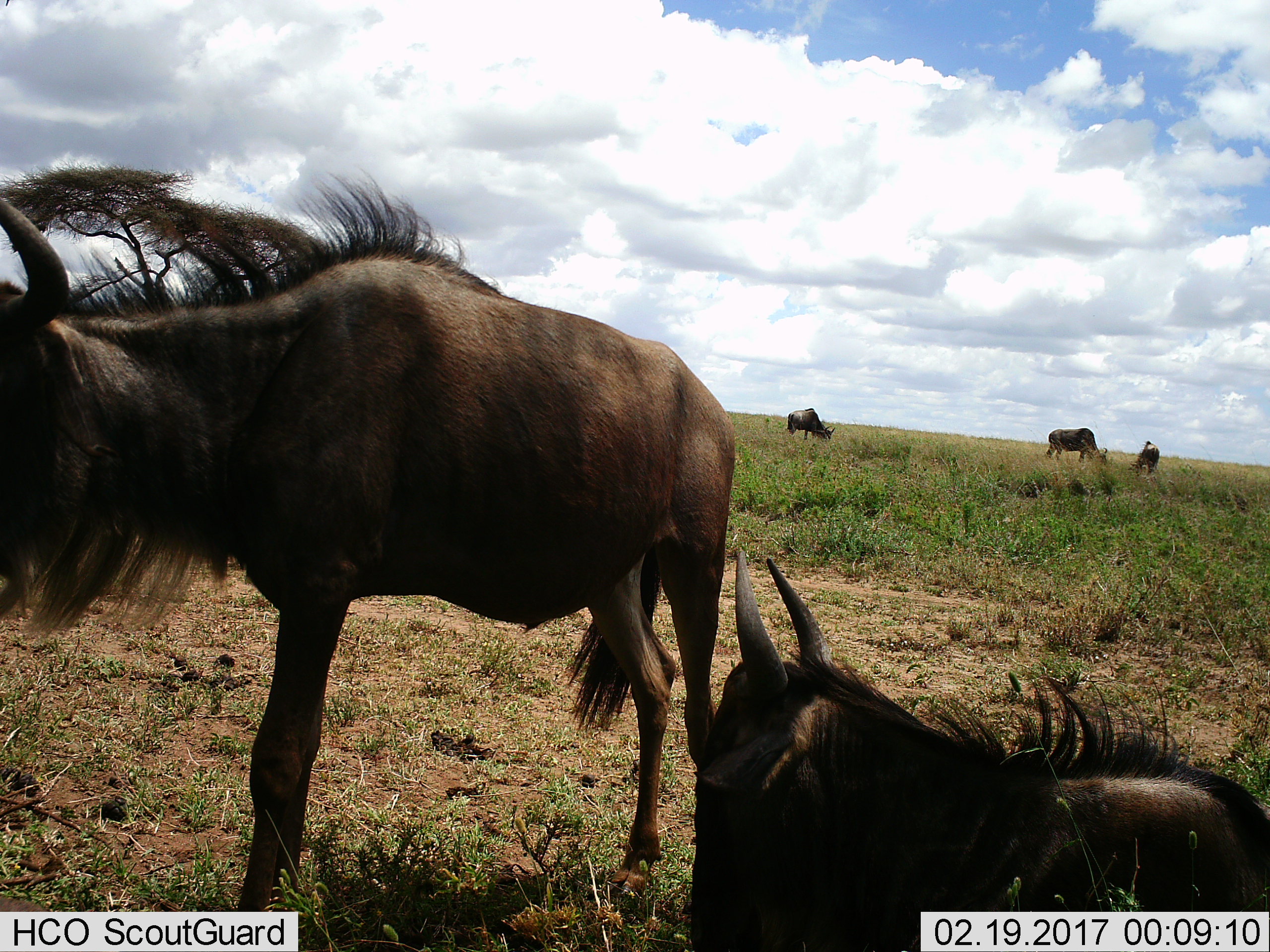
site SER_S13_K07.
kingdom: Animalia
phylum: Chordata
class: Mammalia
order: Artiodactyla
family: Bovidae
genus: Connochaetes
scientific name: Connochaetes taurinus taurinus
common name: blue wildebeest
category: wildebeestblue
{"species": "wildebeestblue (blue wildebeest) (Connochaetes taurinus taurinus)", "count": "5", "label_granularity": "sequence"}